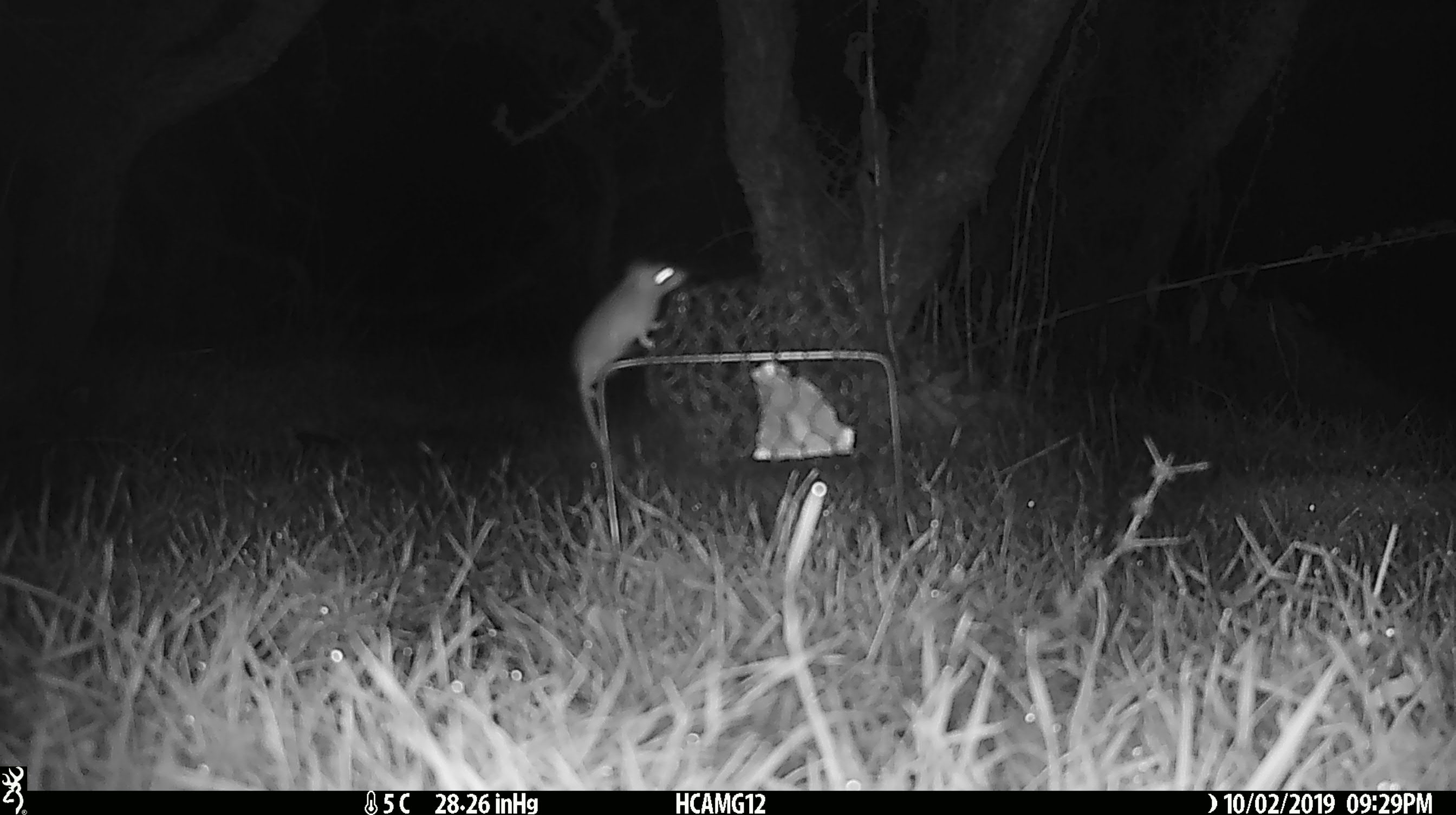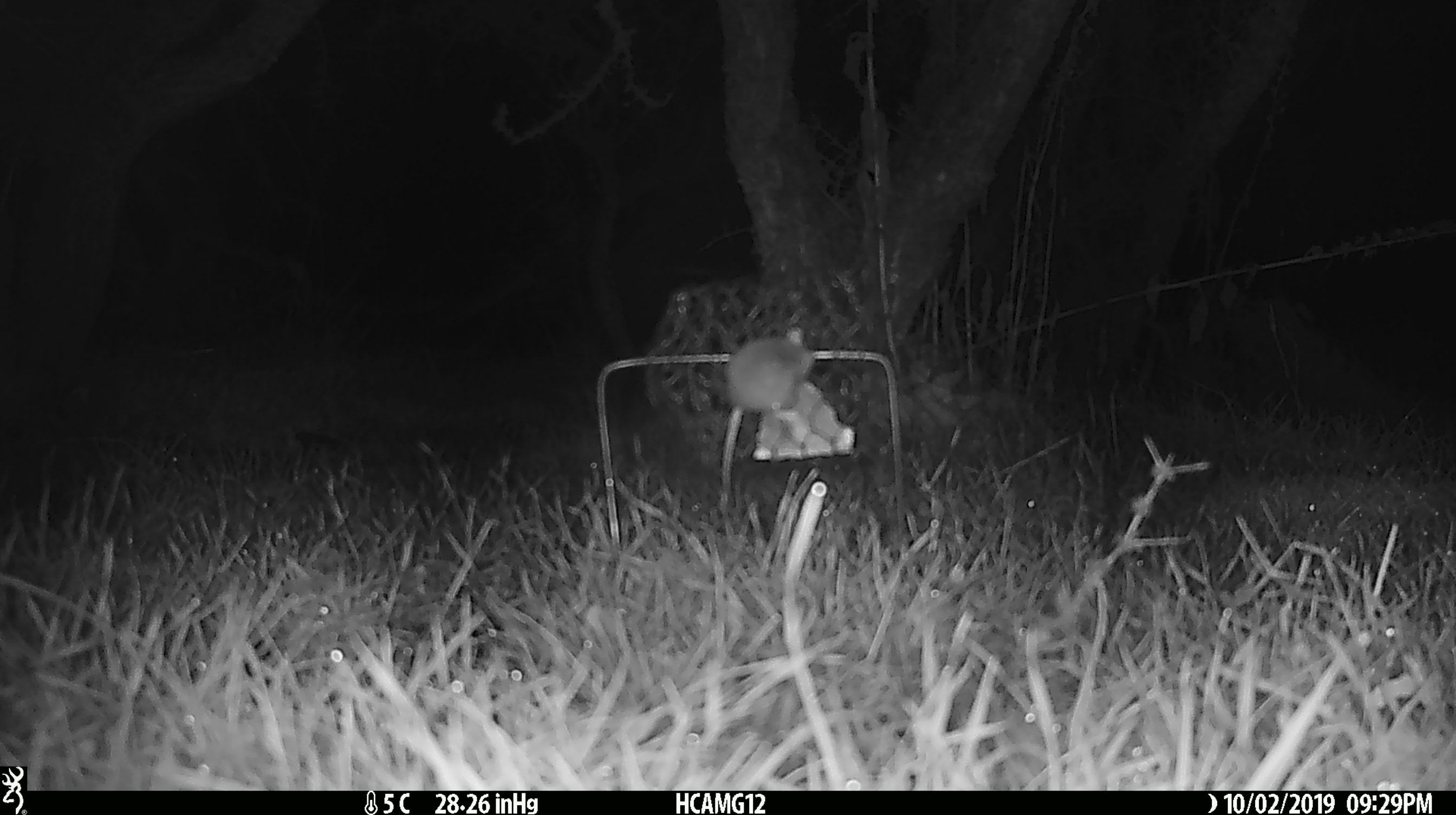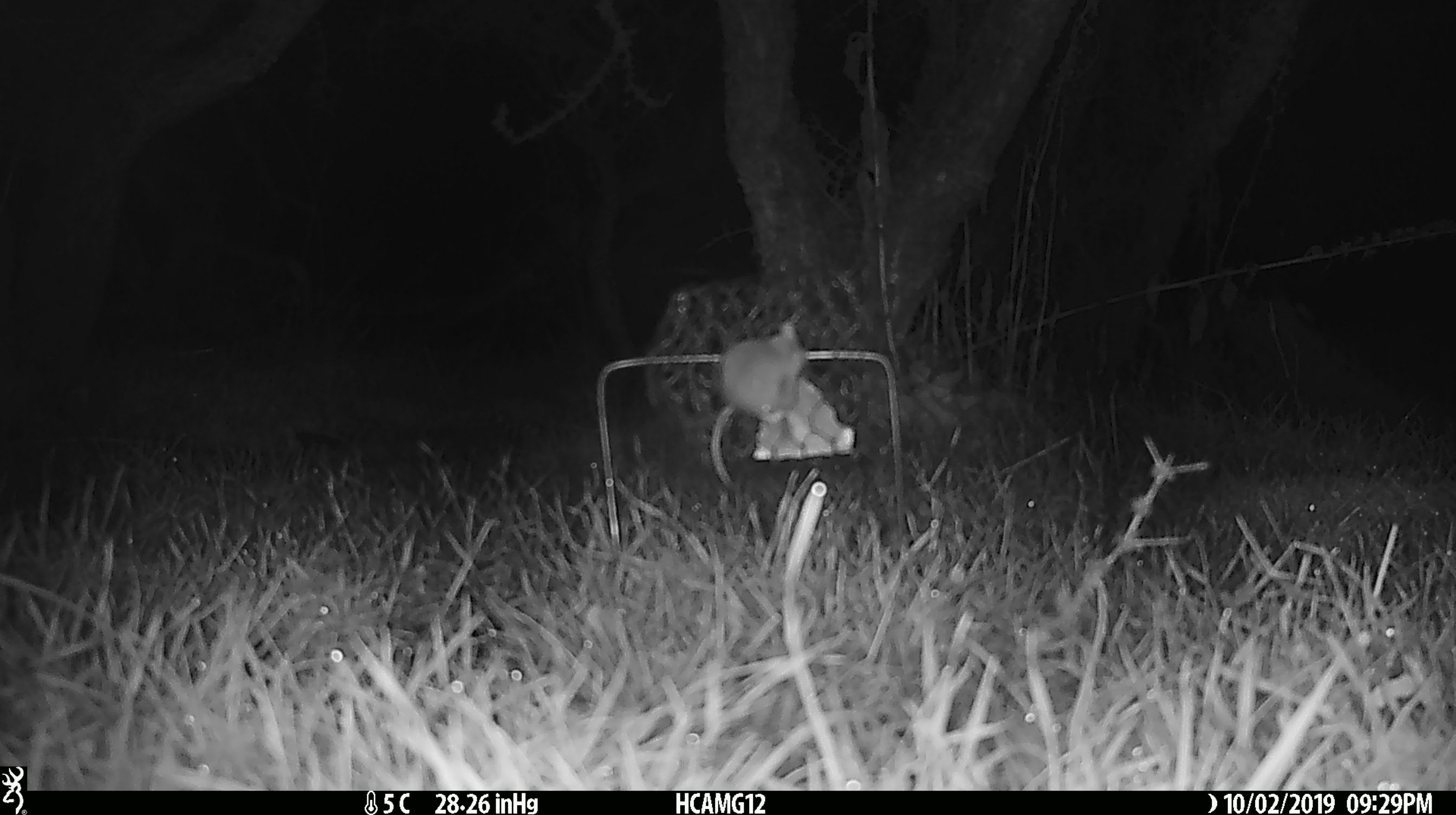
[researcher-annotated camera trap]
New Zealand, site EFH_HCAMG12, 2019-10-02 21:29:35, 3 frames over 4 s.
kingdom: Animalia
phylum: Chordata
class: Mammalia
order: Rodentia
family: Muridae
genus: Mus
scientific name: Mus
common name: mouse